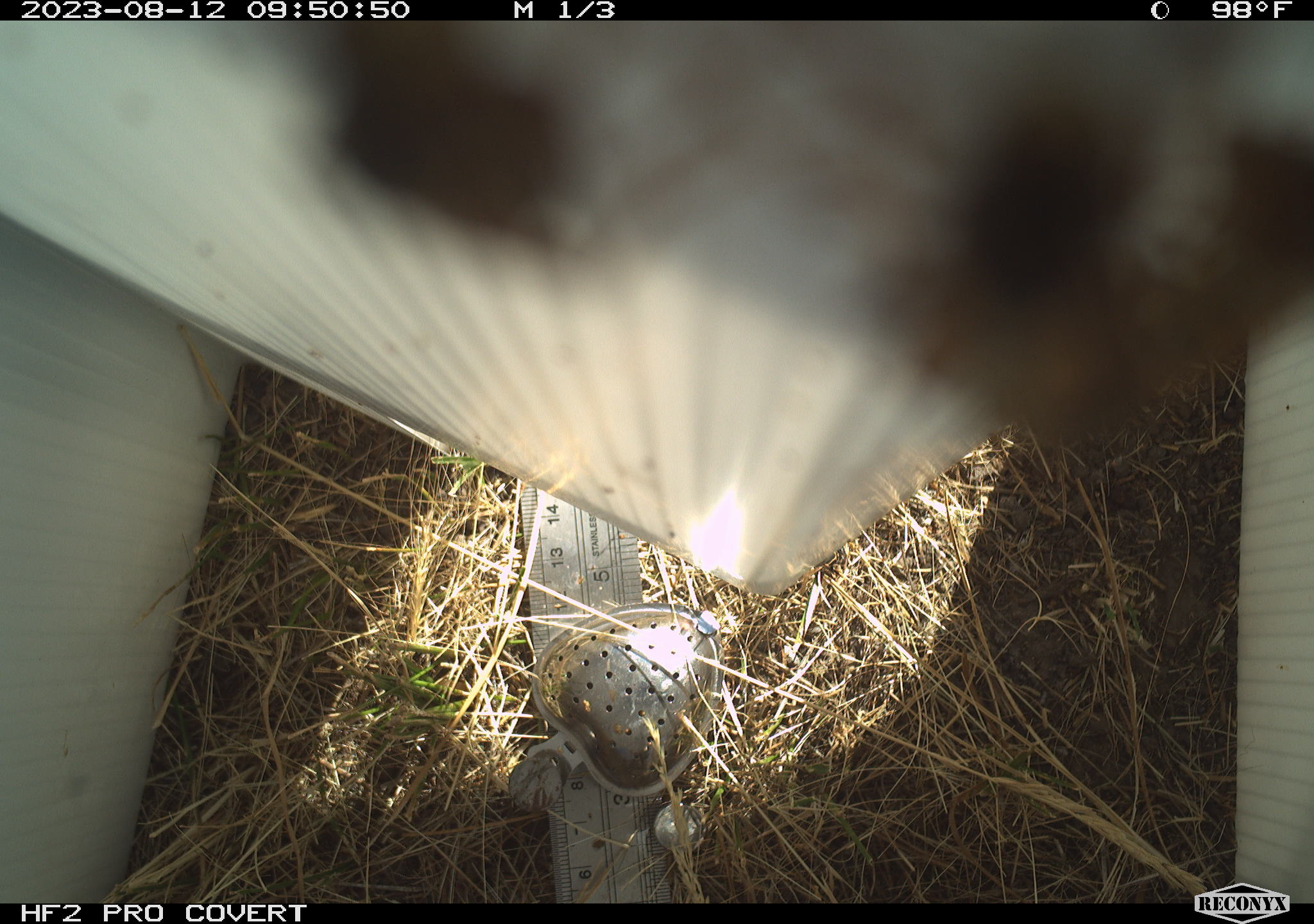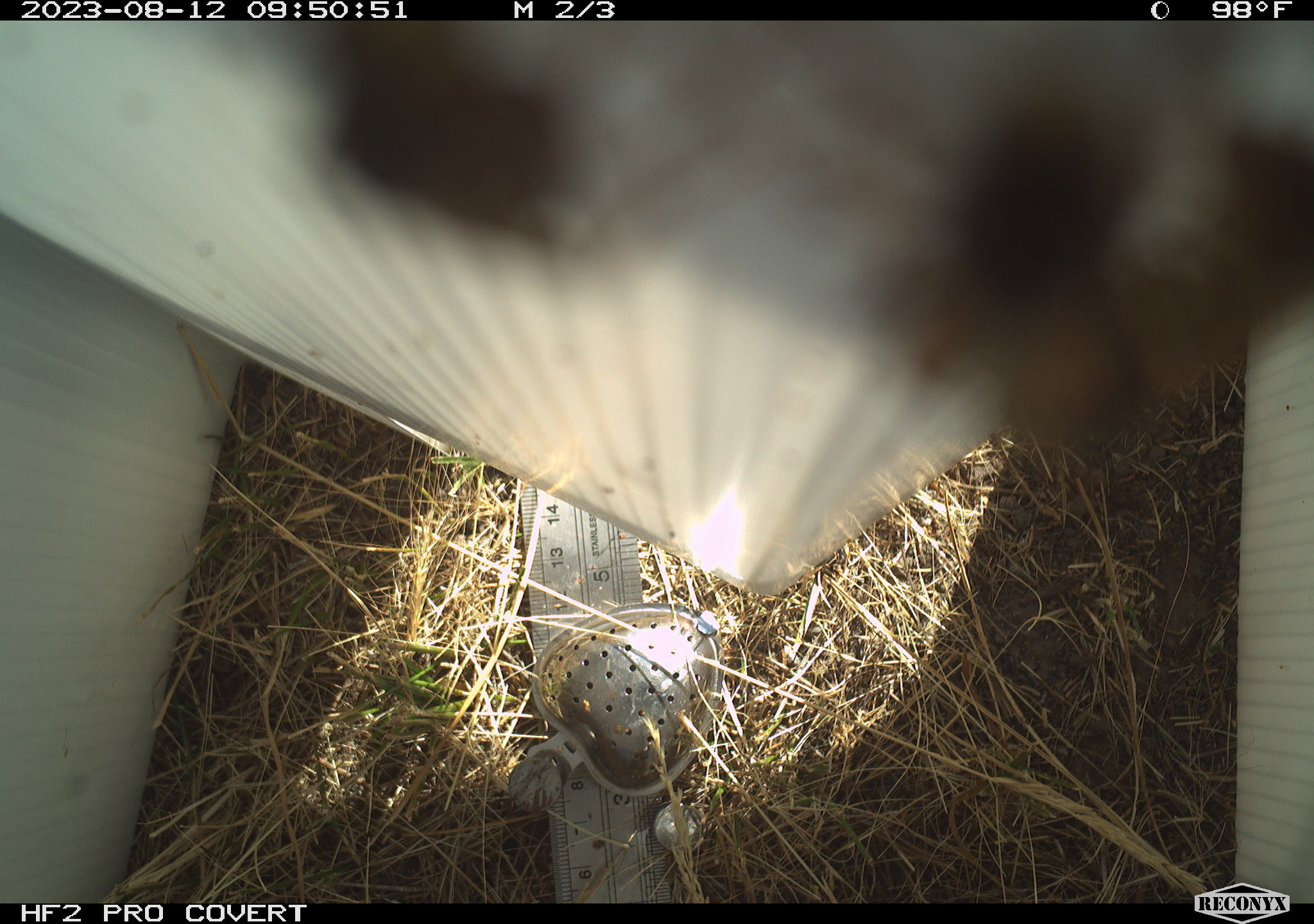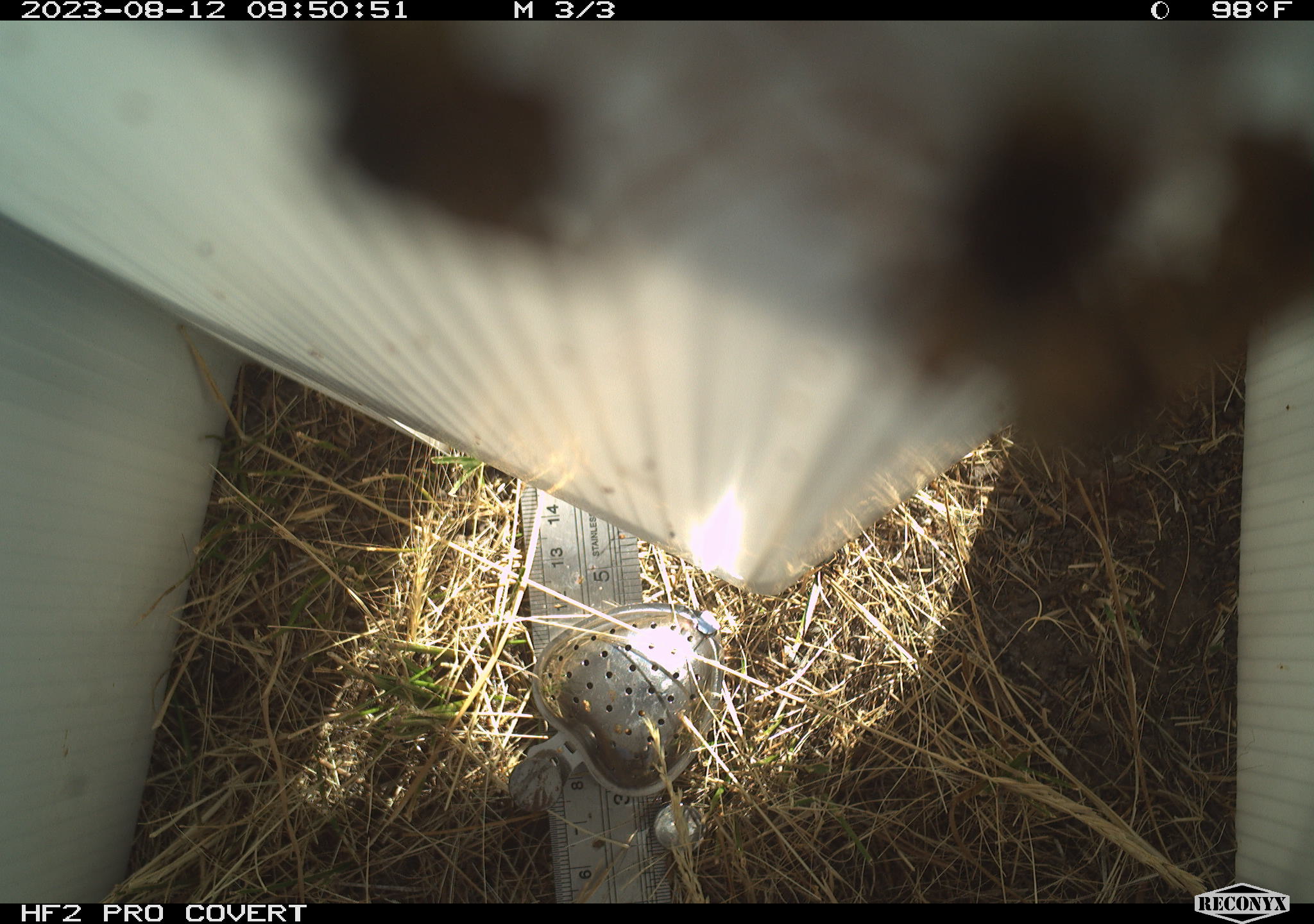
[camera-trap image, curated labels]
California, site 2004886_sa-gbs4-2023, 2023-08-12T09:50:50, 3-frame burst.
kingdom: Animalia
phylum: Arthropoda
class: Insecta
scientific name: Insecta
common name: insect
Insect (Insecta).